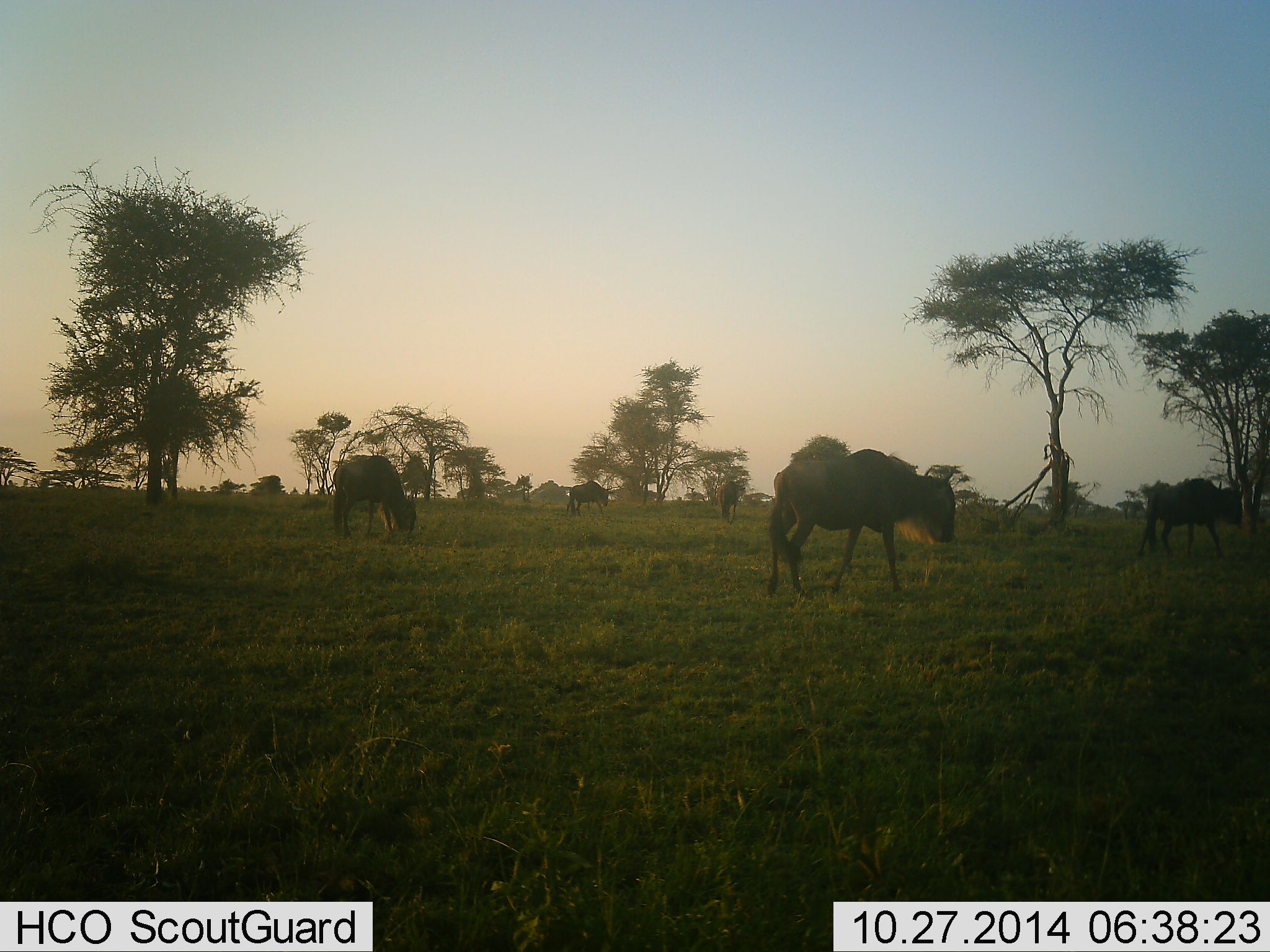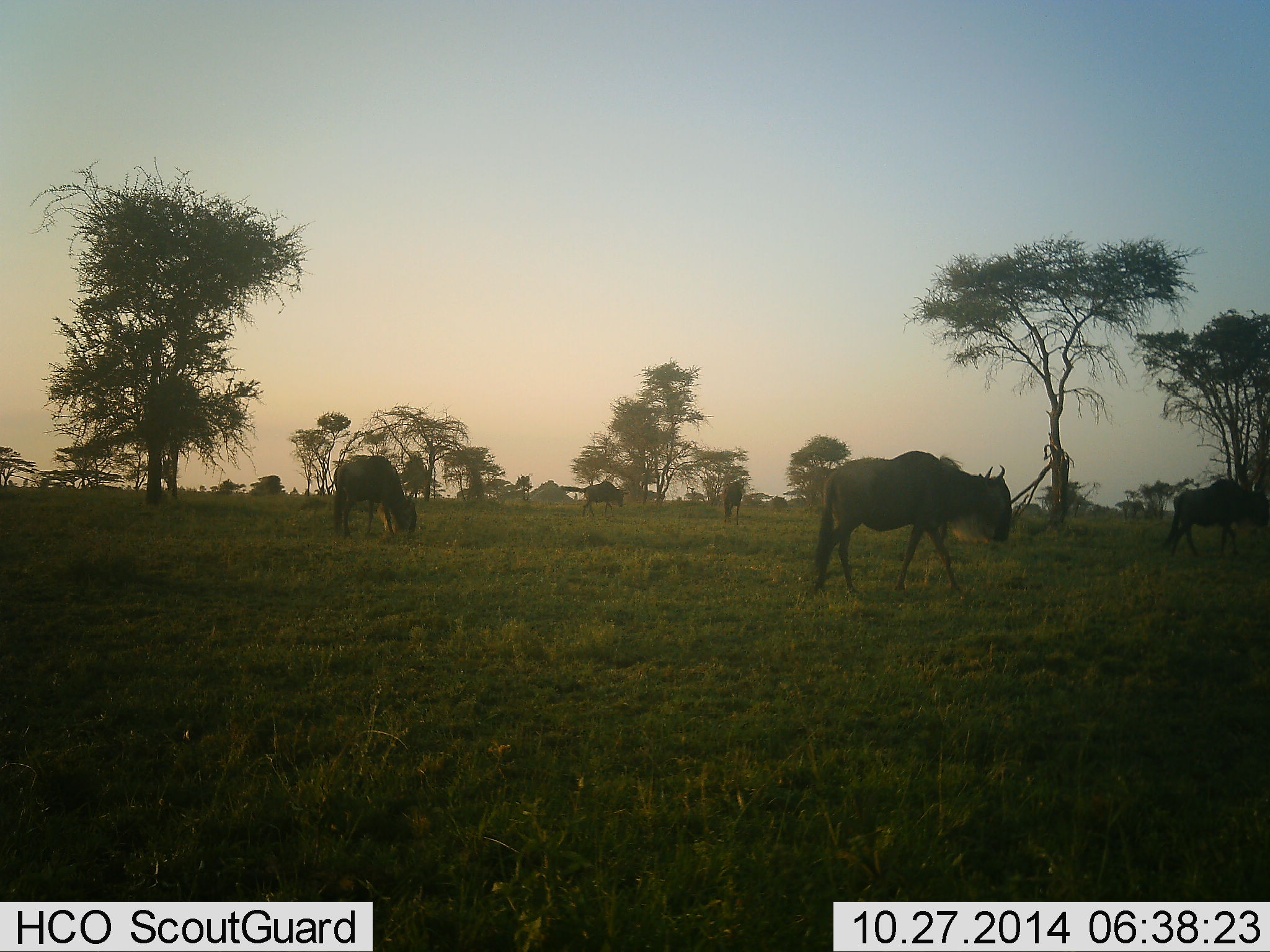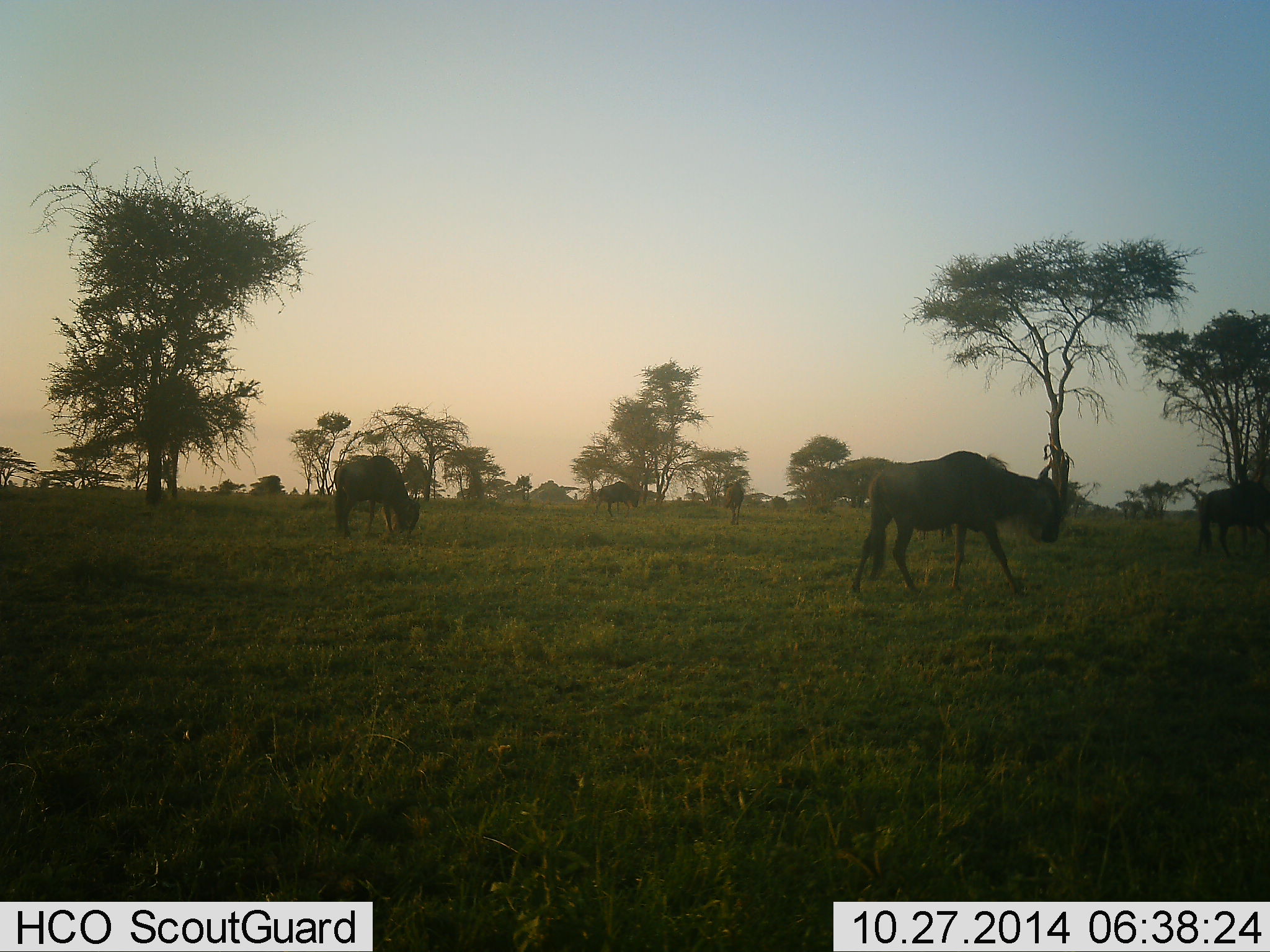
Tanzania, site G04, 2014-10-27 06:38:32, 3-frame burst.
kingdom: Animalia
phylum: Chordata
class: Mammalia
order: Artiodactyla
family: Bovidae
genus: Connochaetes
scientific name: Connochaetes taurinus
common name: blue wildebeest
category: wildebeest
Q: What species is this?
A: Wildebeest (blue wildebeest) (Connochaetes taurinus).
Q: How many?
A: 5.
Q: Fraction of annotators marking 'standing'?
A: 10%.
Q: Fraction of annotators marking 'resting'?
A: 0%.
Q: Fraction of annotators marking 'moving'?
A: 80%.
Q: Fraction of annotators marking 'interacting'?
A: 0%.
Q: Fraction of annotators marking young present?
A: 0%.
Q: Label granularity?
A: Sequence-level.